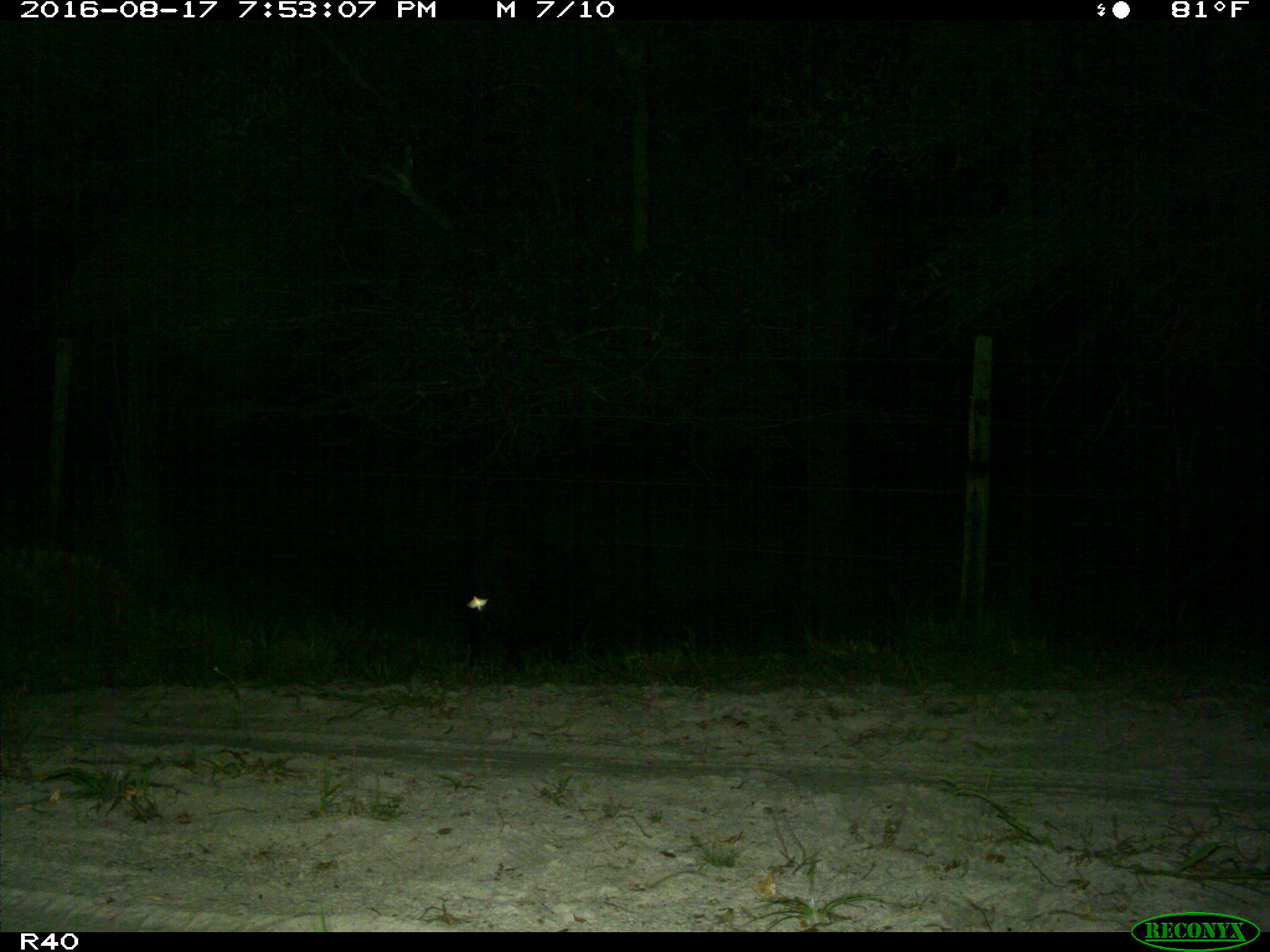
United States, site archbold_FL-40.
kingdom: Animalia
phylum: Chordata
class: Mammalia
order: Artiodactyla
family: Suidae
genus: Sus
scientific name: Sus scrofa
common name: wild boar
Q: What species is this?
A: Sus scrofa (wild boar).